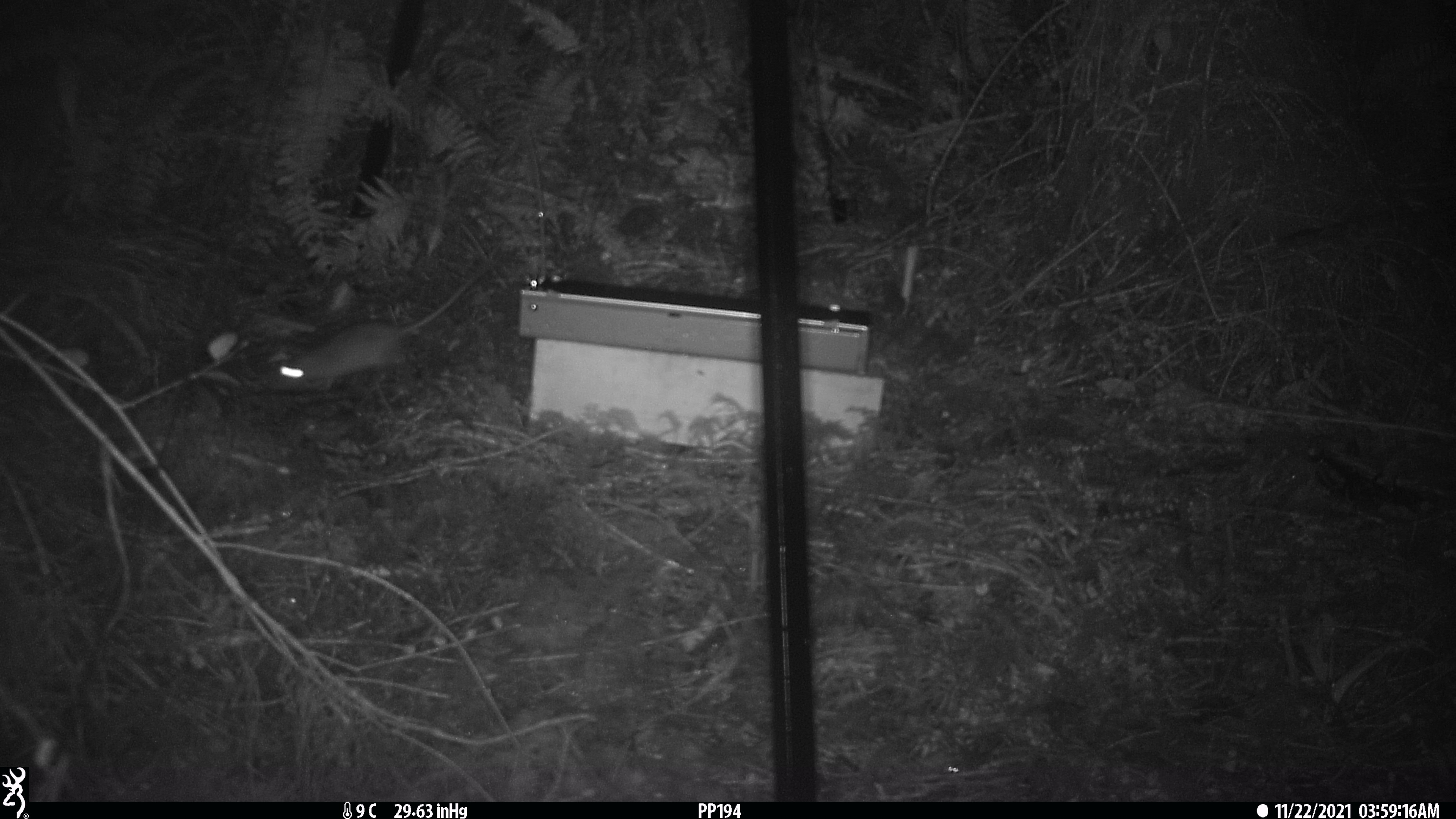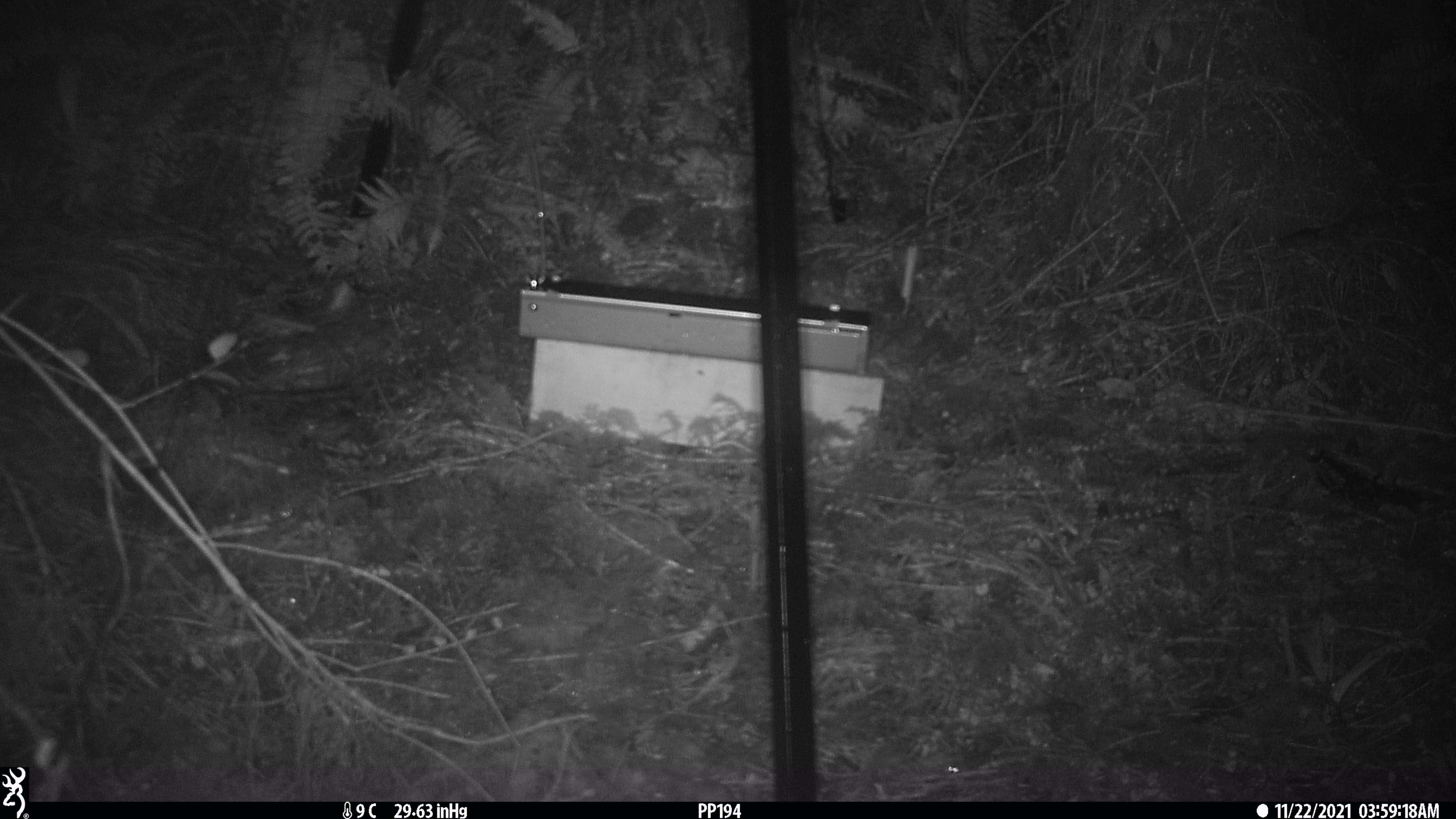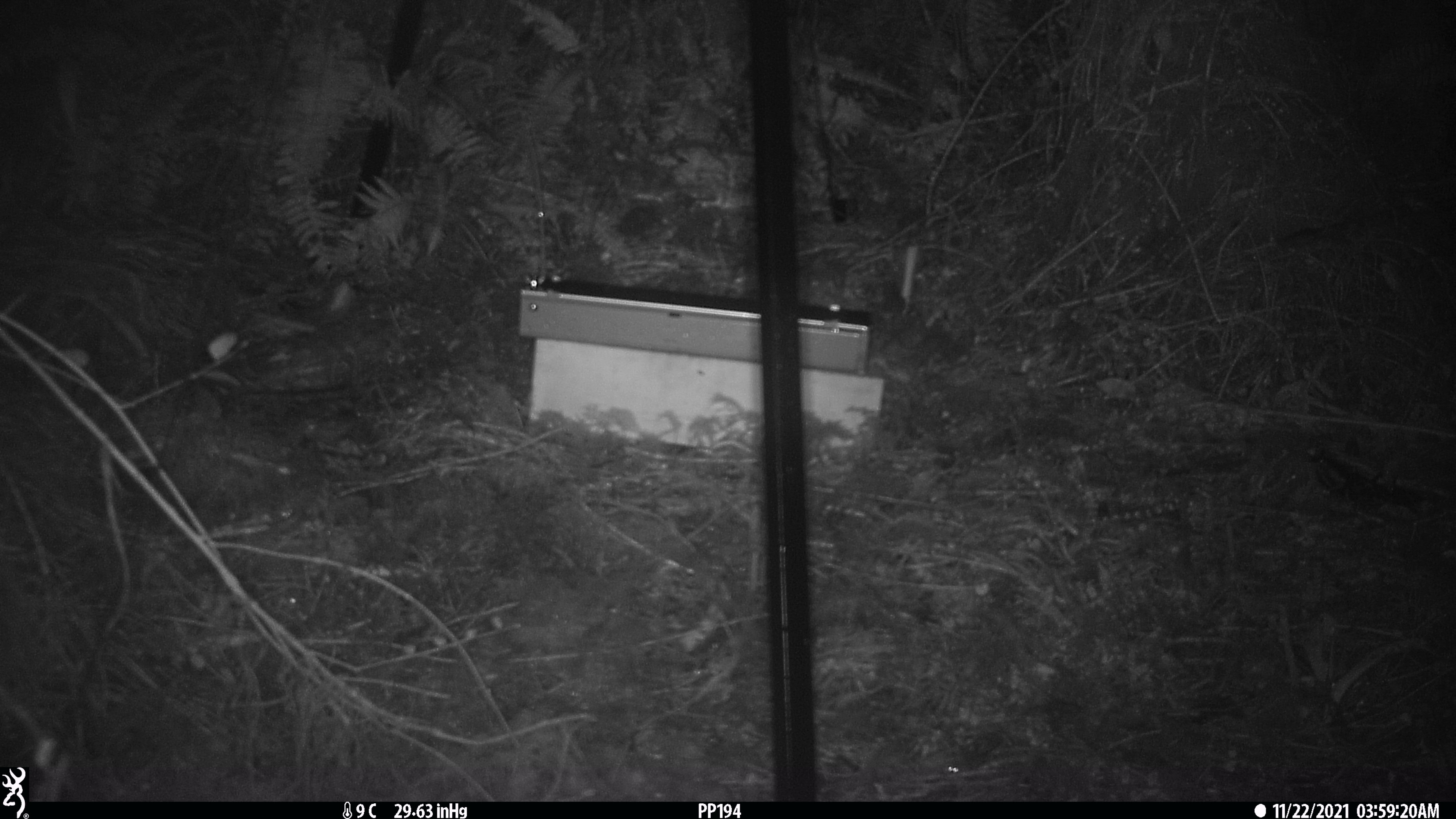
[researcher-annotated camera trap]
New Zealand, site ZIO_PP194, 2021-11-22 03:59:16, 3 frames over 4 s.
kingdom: Animalia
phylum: Chordata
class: Mammalia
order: Rodentia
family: Muridae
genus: Rattus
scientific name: Rattus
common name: rat